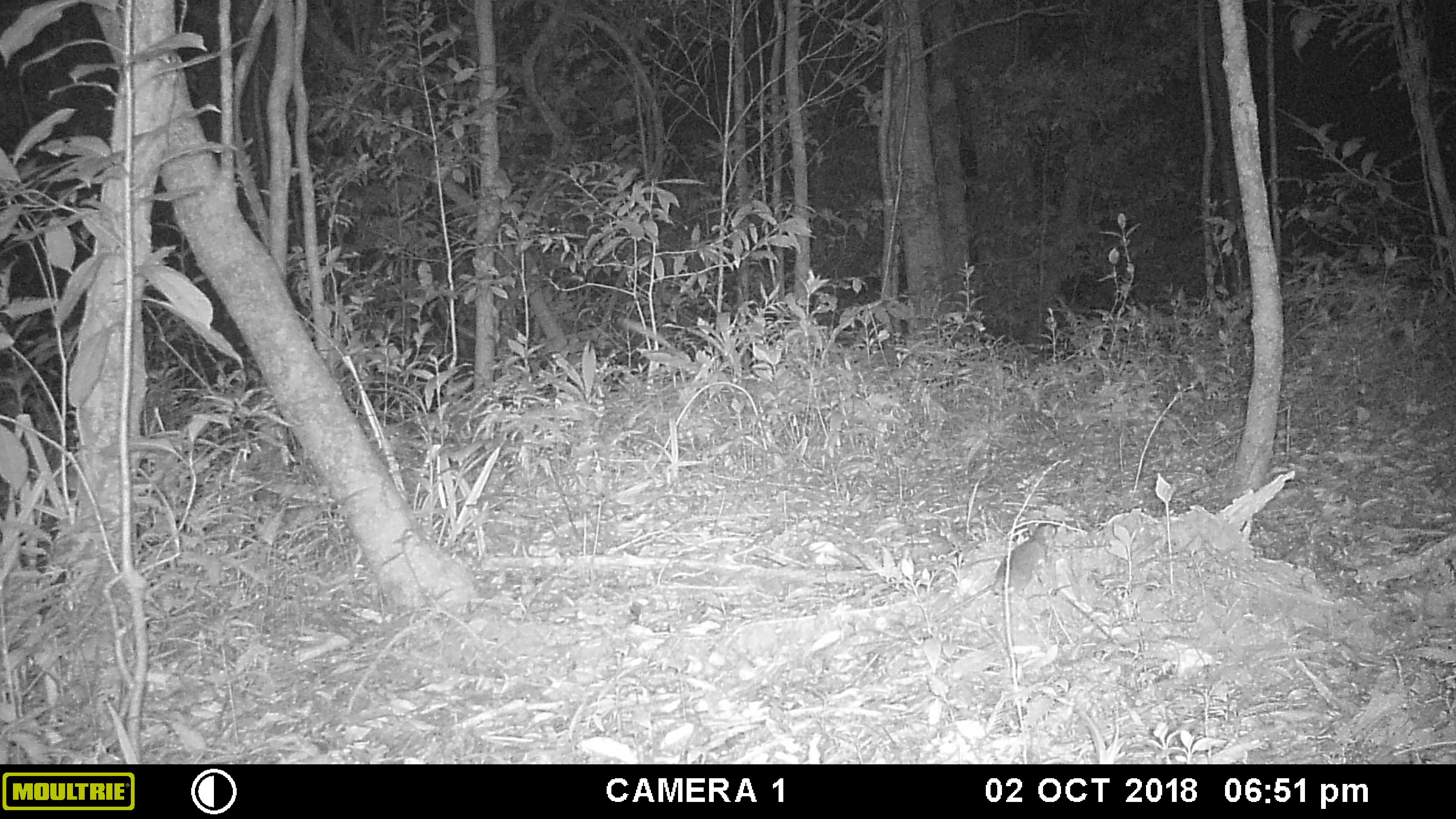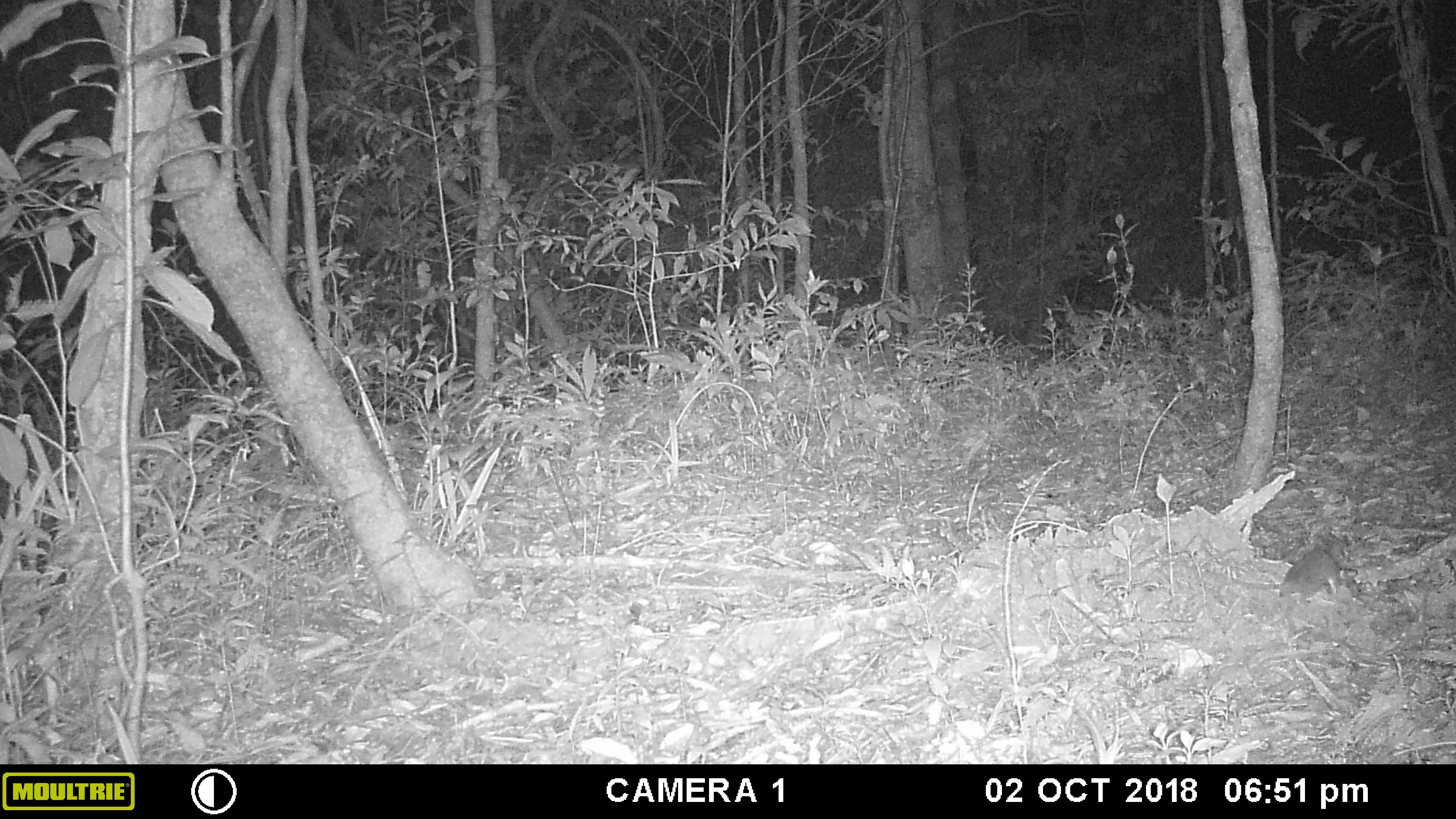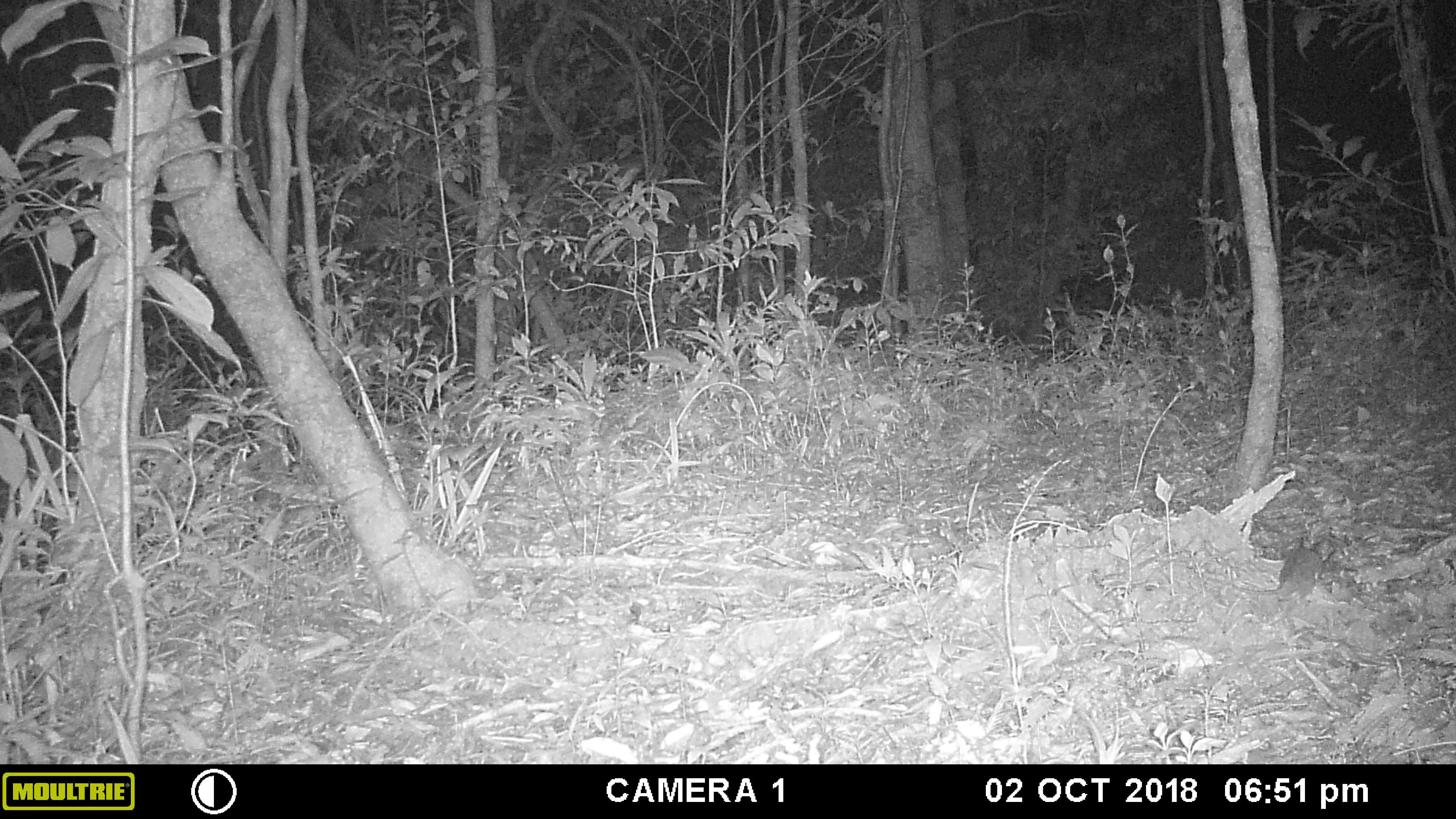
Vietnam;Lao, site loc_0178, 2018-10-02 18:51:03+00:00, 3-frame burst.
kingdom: Animalia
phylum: Chordata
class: Mammalia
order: Rodentia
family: Muridae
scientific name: Muridae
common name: old-world mice and rats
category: unidentified murid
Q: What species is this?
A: Unidentified murid (old-world mice and rats) (Muridae).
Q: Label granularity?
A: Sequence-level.